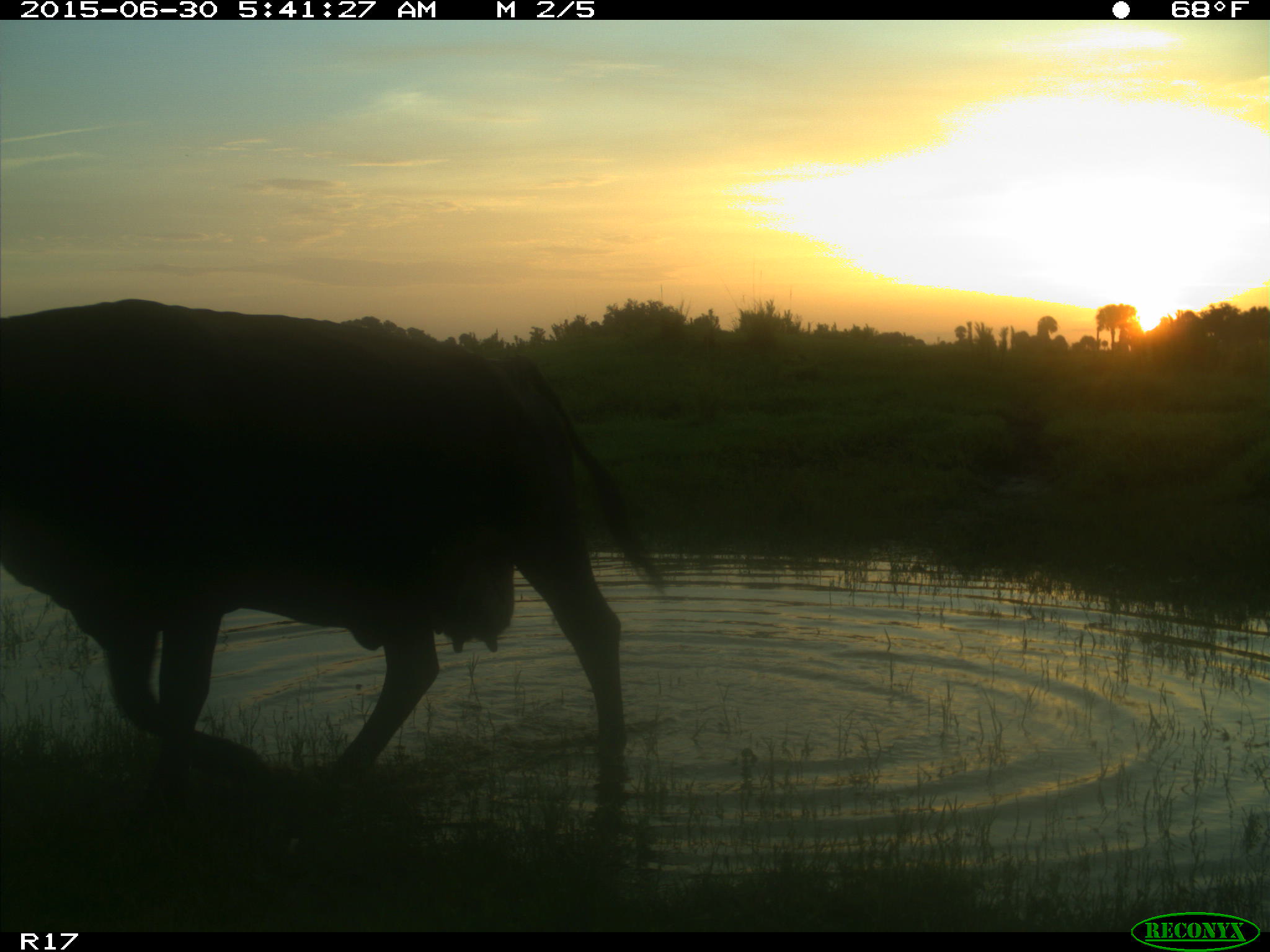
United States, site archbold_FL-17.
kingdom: Animalia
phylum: Chordata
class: Mammalia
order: Artiodactyla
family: Bovidae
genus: Bos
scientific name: Bos taurus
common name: domestic cow